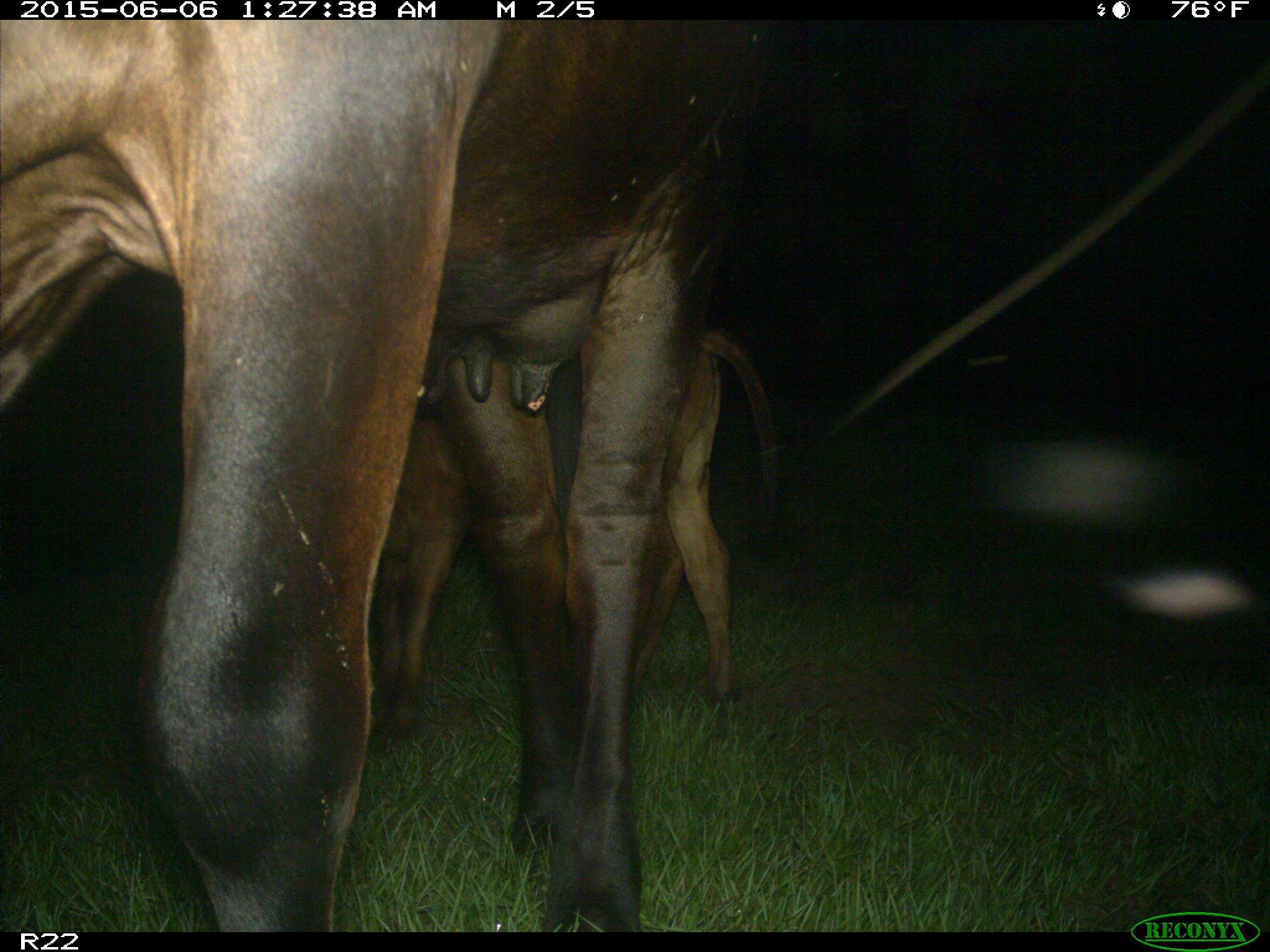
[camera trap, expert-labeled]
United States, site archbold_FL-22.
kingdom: Animalia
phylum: Chordata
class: Mammalia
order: Artiodactyla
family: Bovidae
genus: Bos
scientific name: Bos taurus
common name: domestic cow